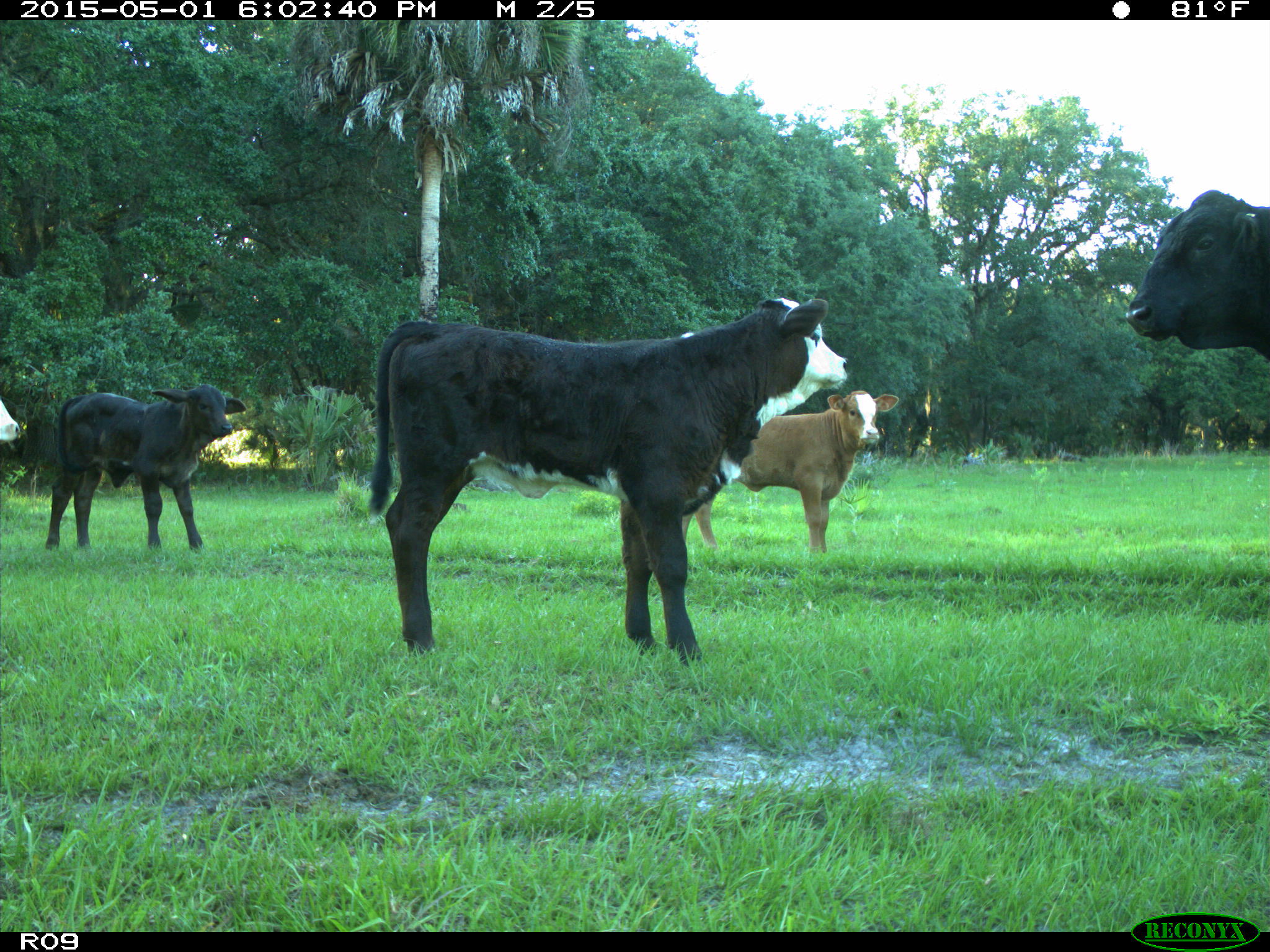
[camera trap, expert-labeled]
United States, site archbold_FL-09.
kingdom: Animalia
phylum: Chordata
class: Mammalia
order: Artiodactyla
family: Bovidae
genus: Bos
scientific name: Bos taurus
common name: domestic cow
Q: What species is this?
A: Bos taurus (domestic cow).